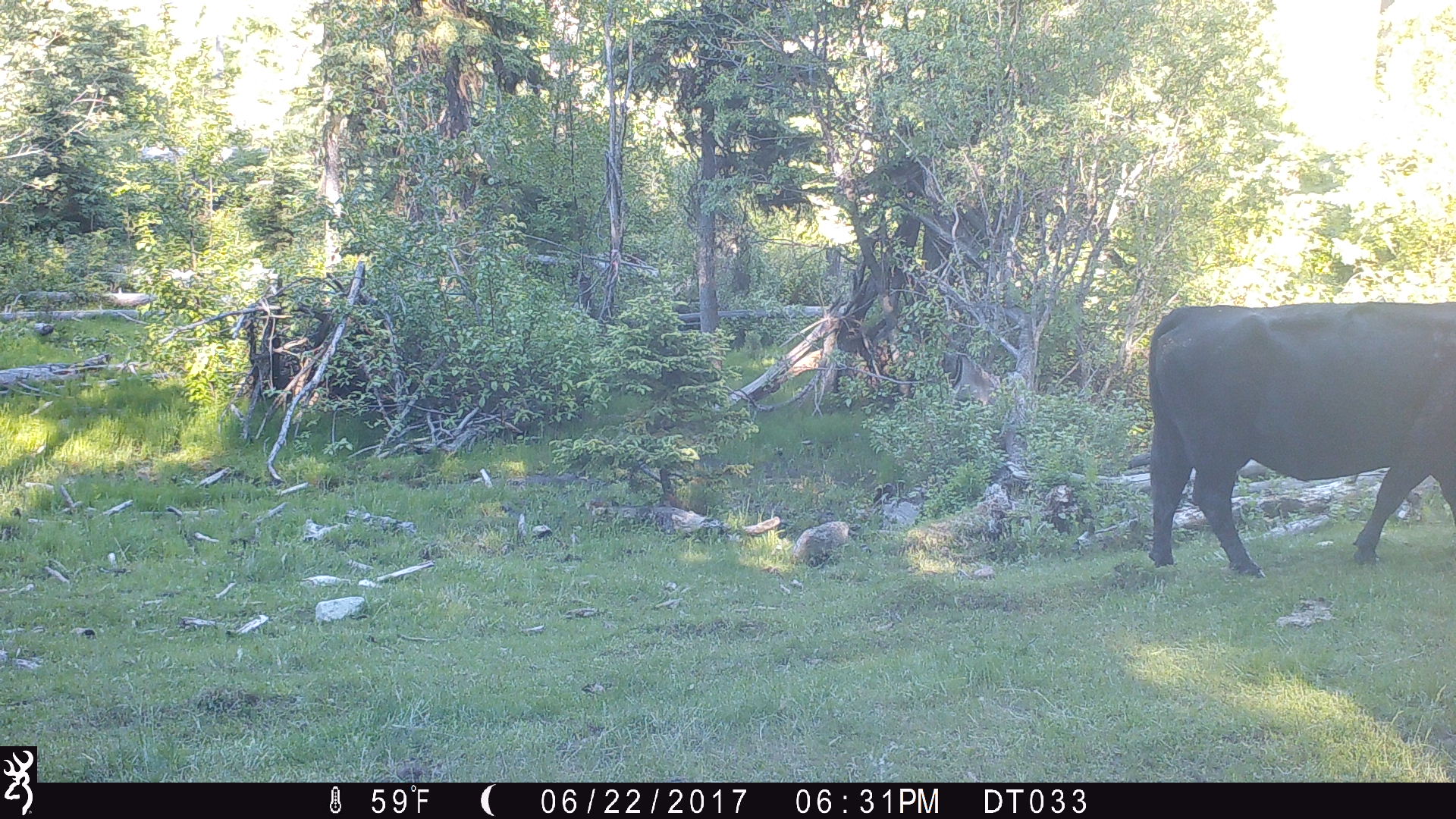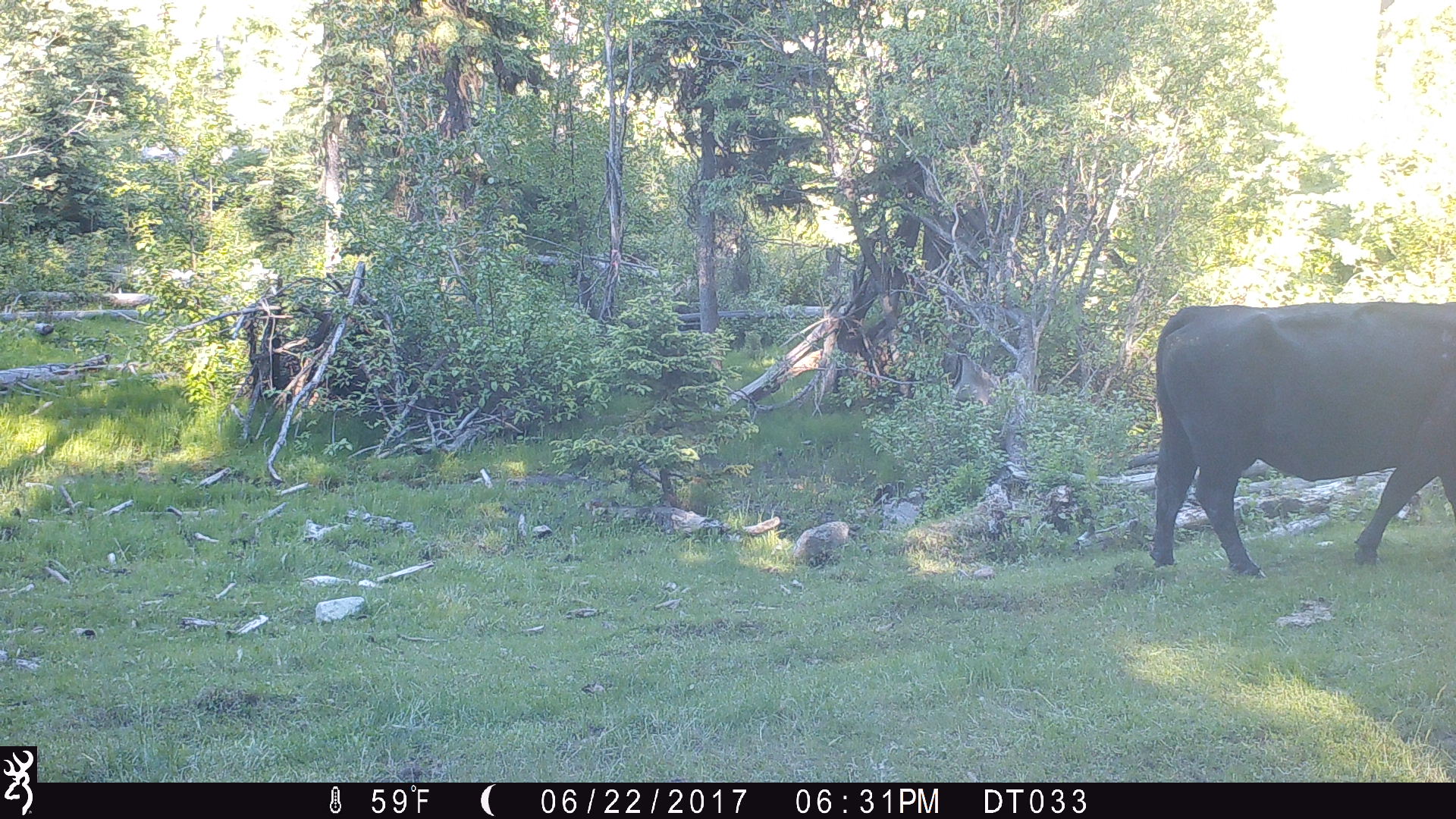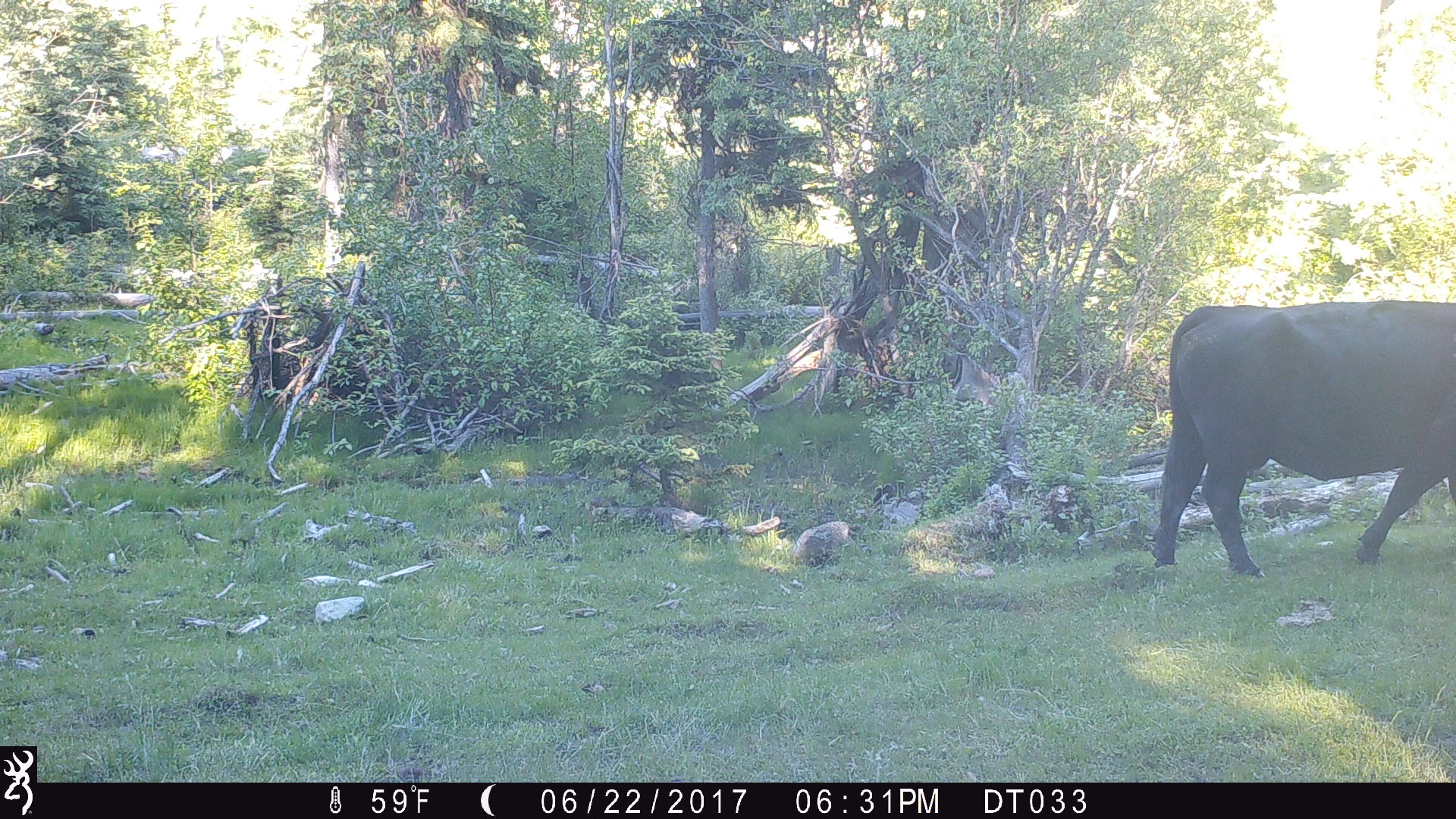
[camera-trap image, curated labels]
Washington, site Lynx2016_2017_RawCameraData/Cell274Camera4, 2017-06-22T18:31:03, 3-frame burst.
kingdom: Animalia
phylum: Chordata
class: Mammalia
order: Artiodactyla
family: Bovidae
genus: Bos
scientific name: Bos taurus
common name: domestic cattle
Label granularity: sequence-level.